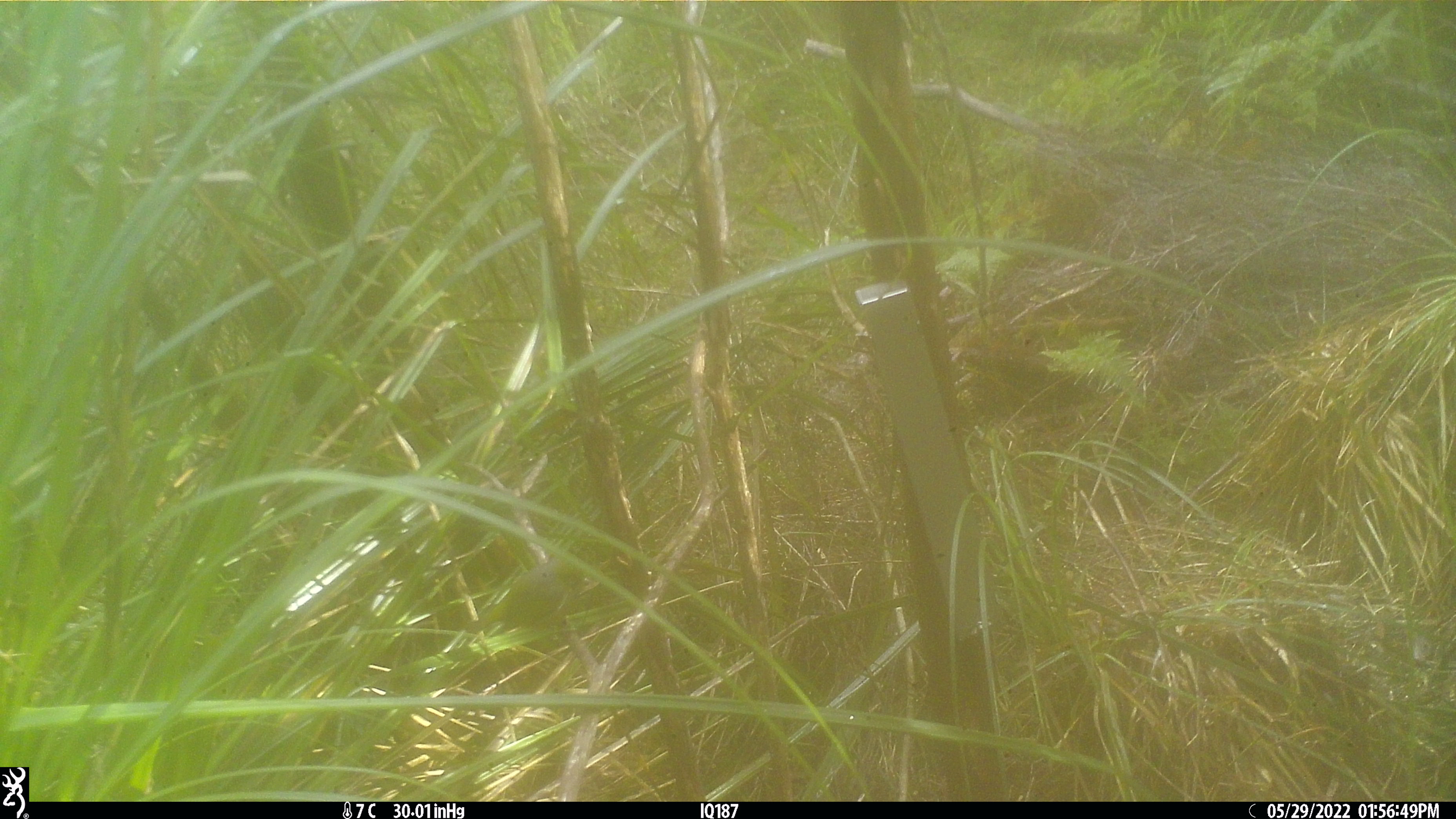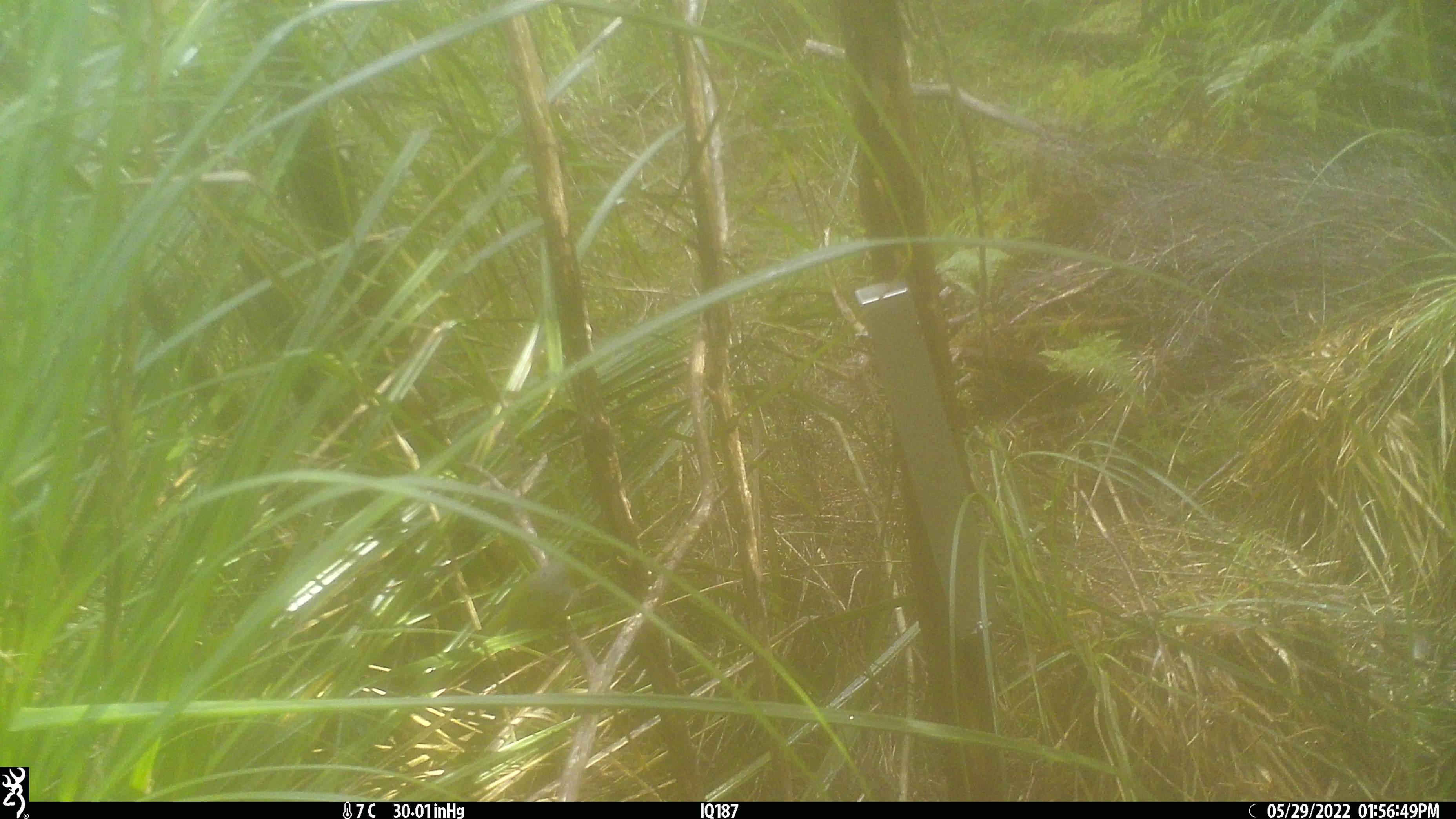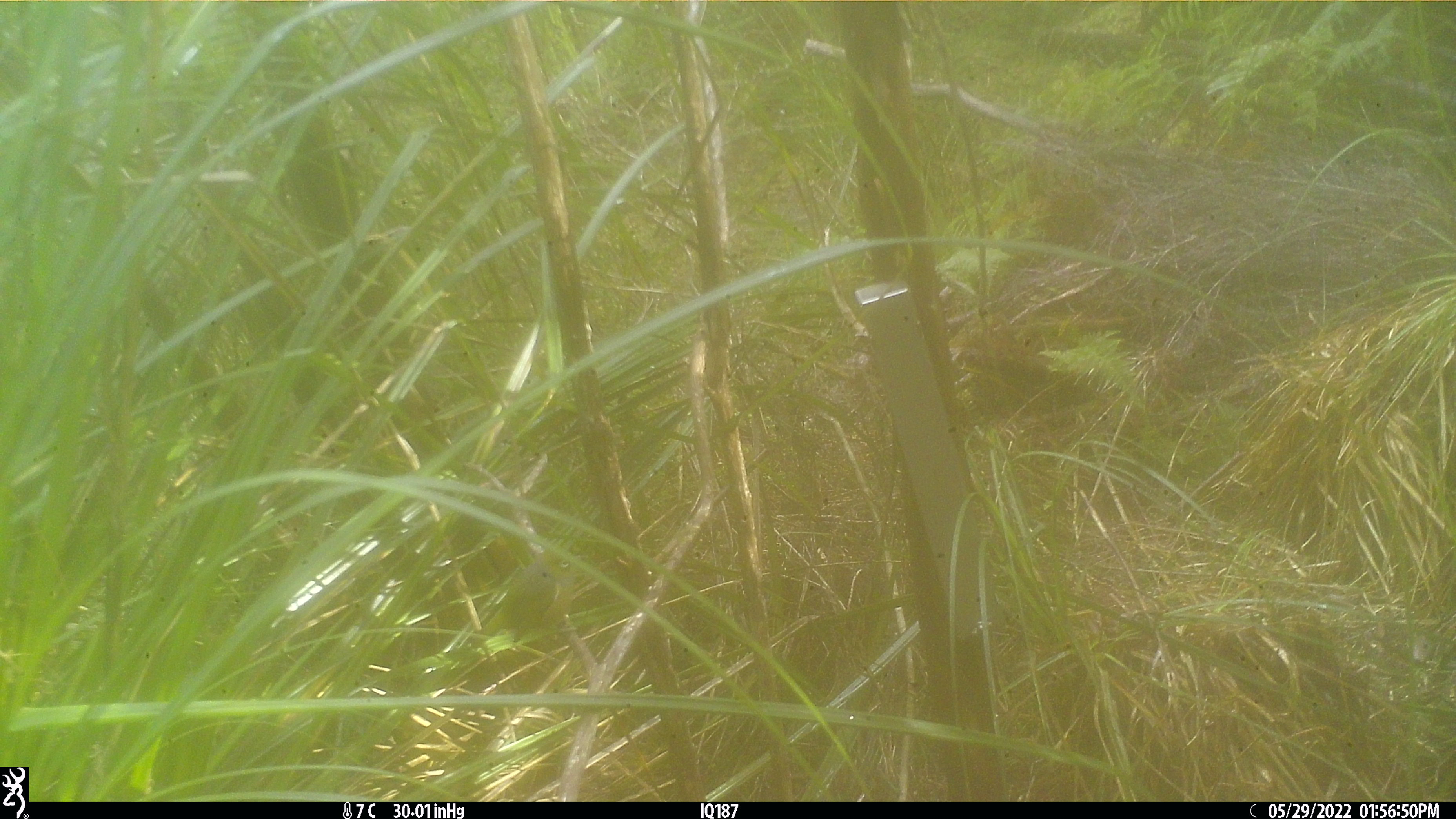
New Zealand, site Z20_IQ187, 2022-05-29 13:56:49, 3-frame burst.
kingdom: Animalia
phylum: Chordata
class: Aves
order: Passeriformes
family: Zosteropidae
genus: Zosterops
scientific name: Zosterops lateralis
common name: silvereye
Silvereye (Zosterops lateralis).